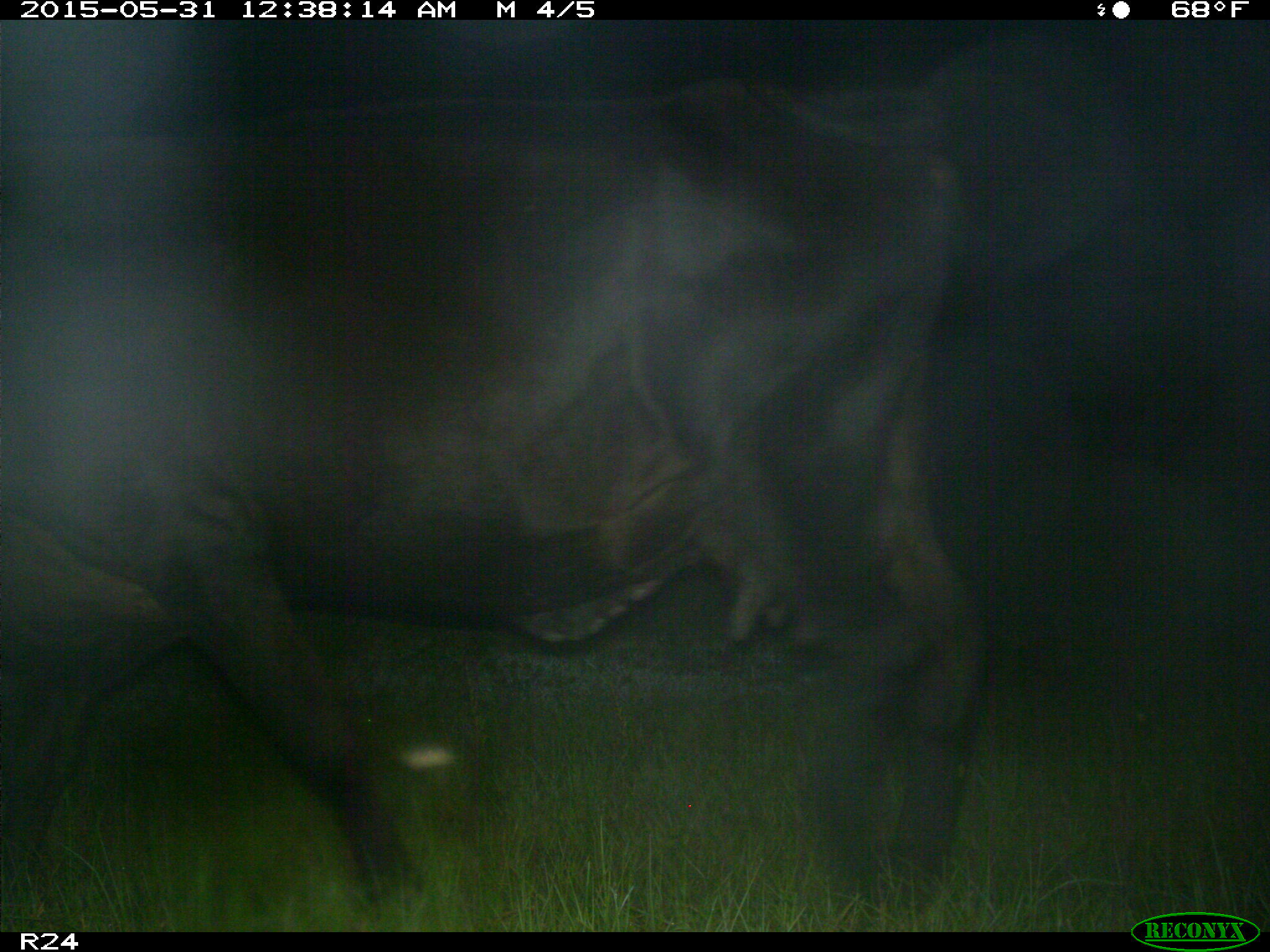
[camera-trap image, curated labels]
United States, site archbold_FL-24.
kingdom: Animalia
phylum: Chordata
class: Mammalia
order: Artiodactyla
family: Bovidae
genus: Bos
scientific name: Bos taurus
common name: domestic cow